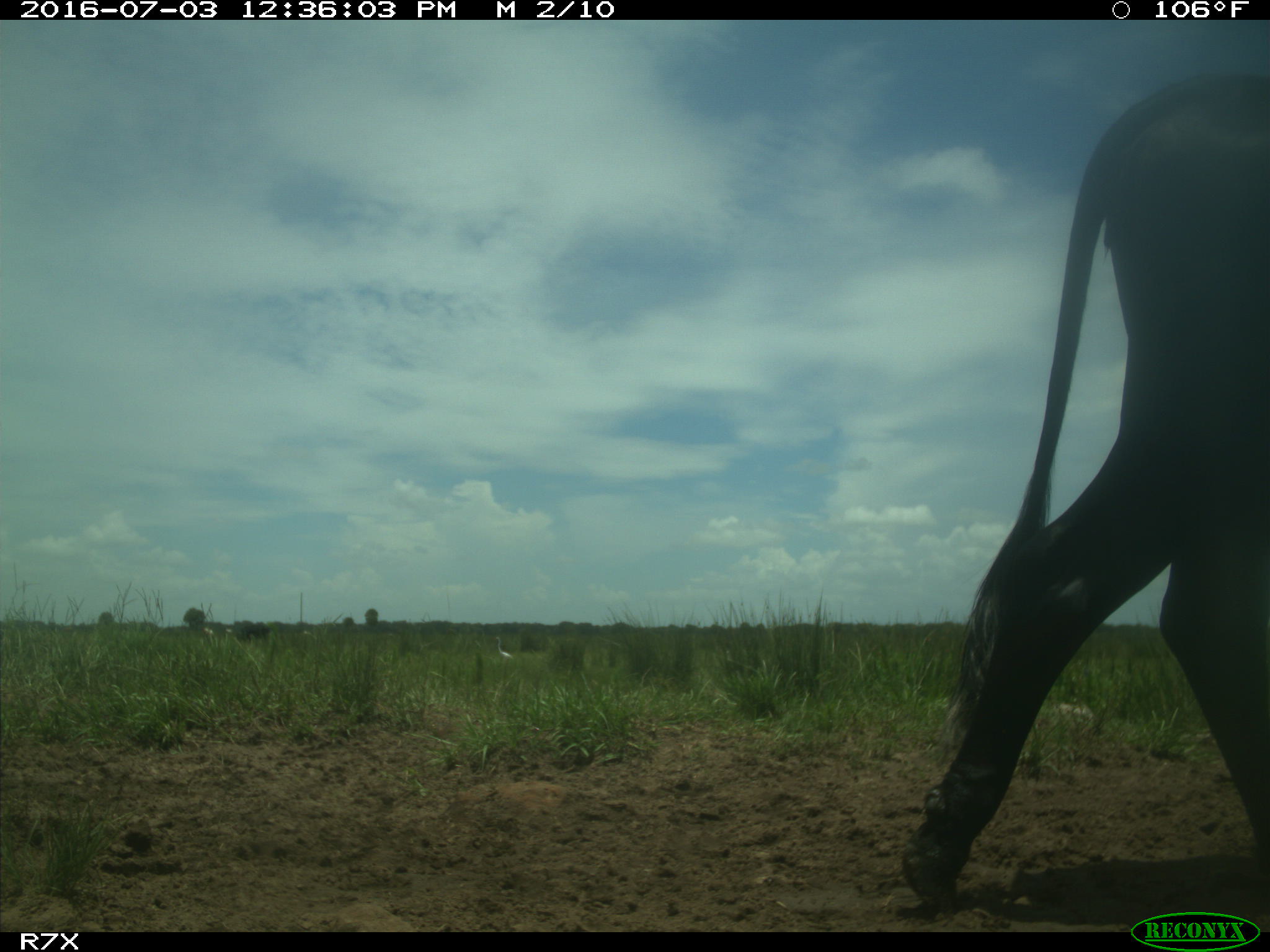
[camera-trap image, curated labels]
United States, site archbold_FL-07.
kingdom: Animalia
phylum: Chordata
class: Mammalia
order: Artiodactyla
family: Bovidae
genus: Bos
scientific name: Bos taurus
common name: domestic cow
Bos taurus (domestic cow).